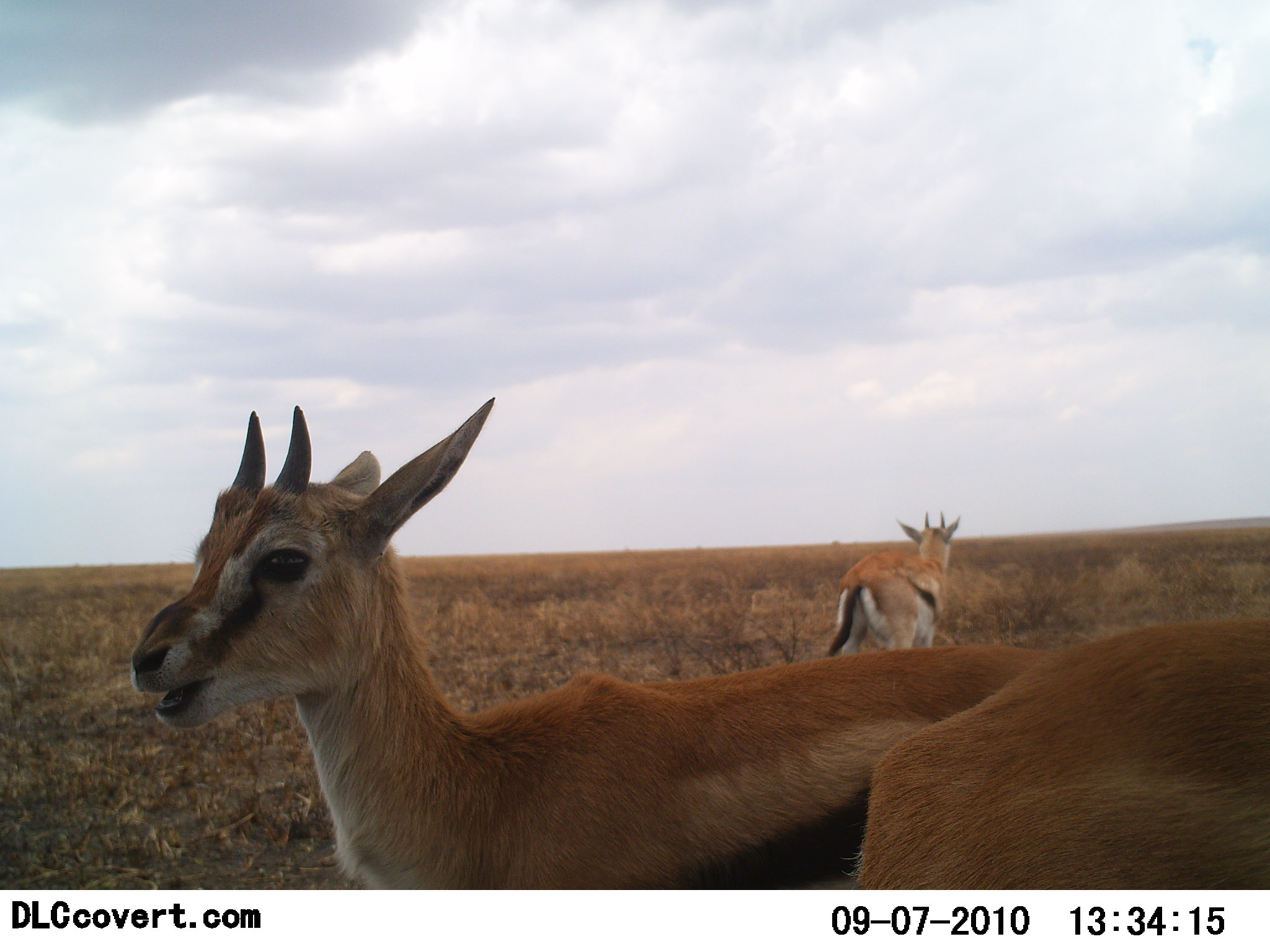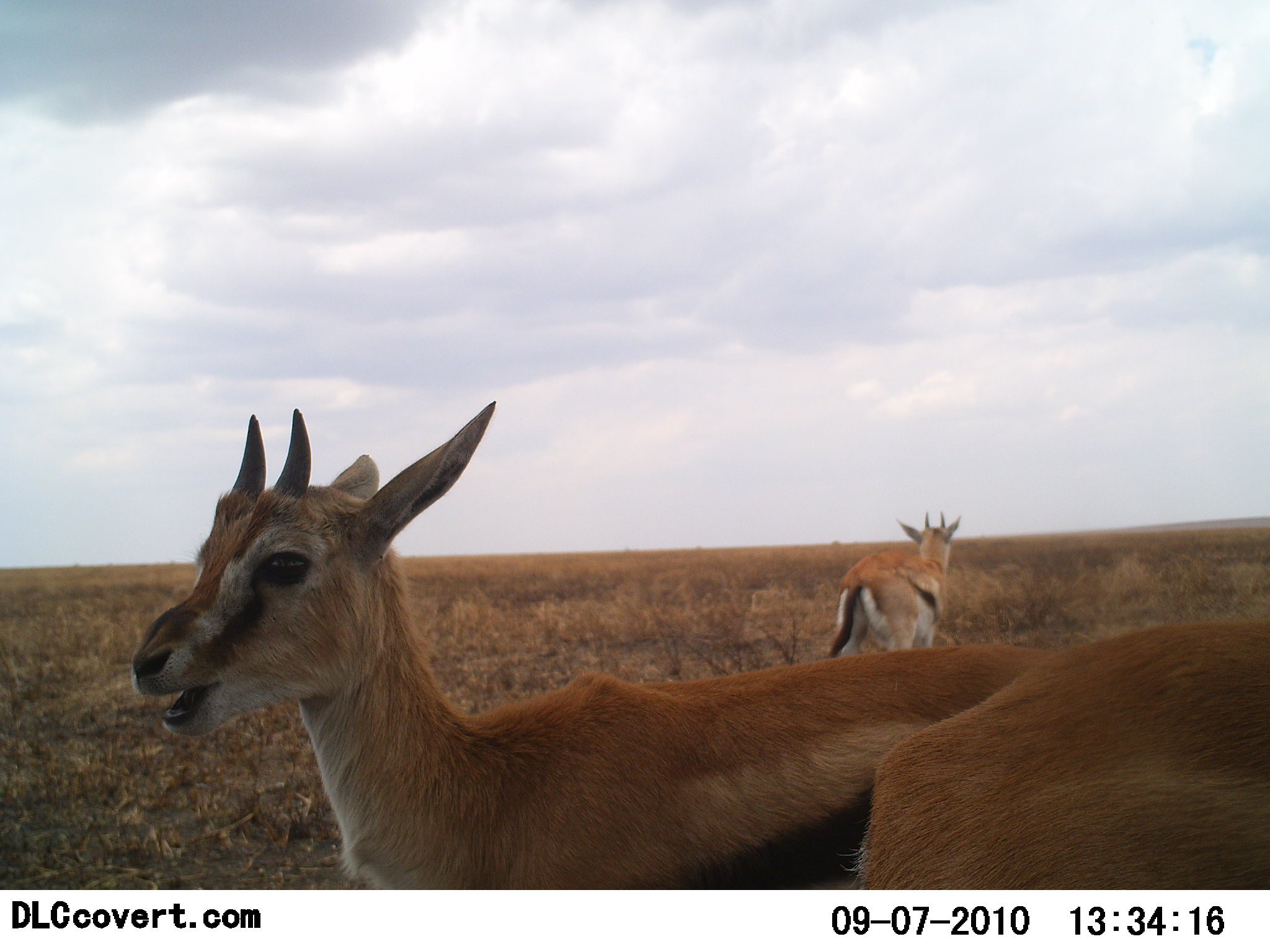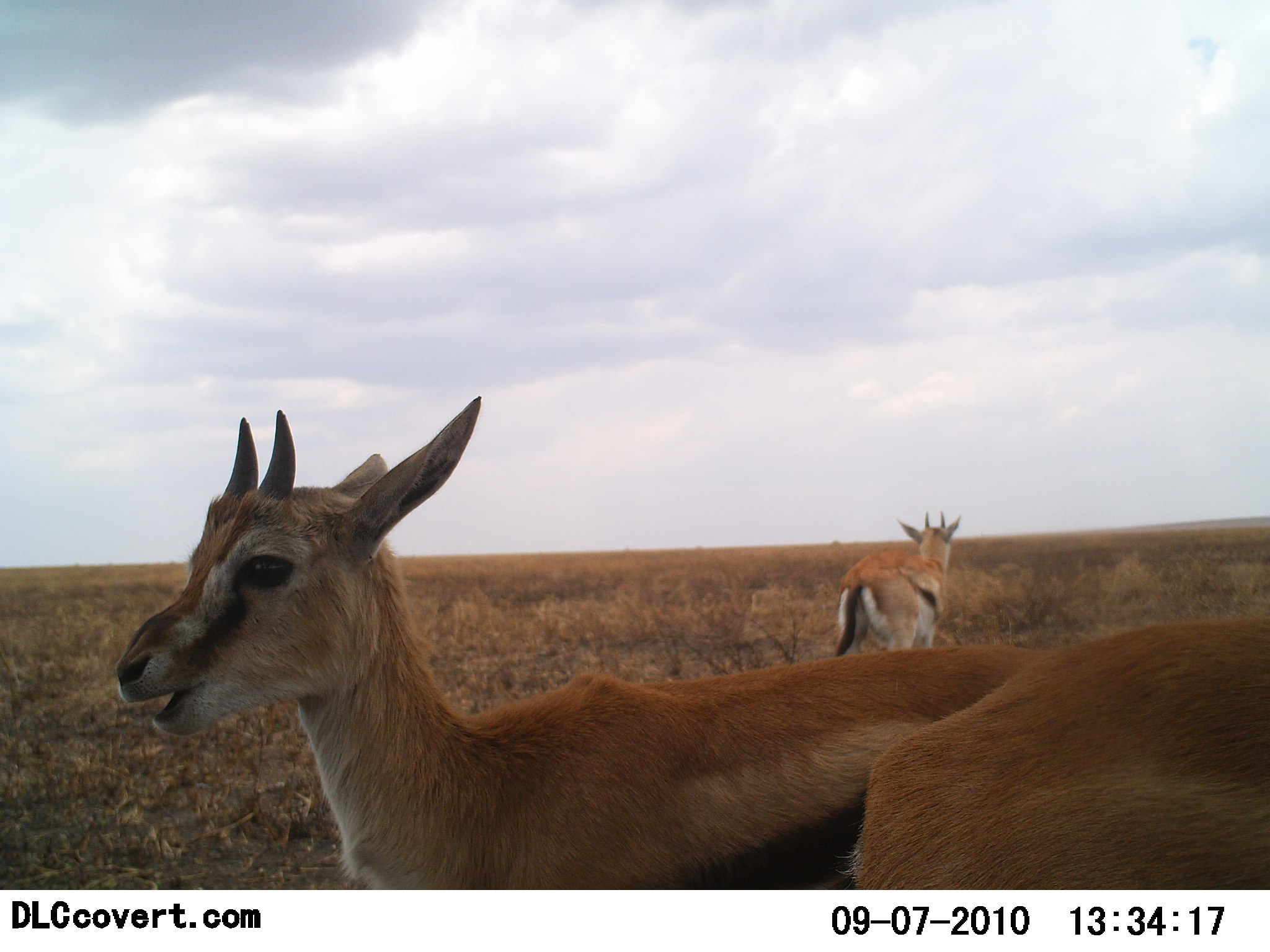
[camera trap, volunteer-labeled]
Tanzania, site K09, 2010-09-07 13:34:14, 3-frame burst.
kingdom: Animalia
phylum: Chordata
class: Mammalia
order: Artiodactyla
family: Bovidae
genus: Eudorcas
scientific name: Eudorcas thomsonii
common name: thomson's gazelle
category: gazellethomsons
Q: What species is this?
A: Gazellethomsons (thomson's gazelle) (Eudorcas thomsonii).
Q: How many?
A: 3.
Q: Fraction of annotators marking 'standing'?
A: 91%.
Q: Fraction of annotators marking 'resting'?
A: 9%.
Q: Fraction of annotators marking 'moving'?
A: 0%.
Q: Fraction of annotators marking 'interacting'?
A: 9%.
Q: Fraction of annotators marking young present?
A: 18%.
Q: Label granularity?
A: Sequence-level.